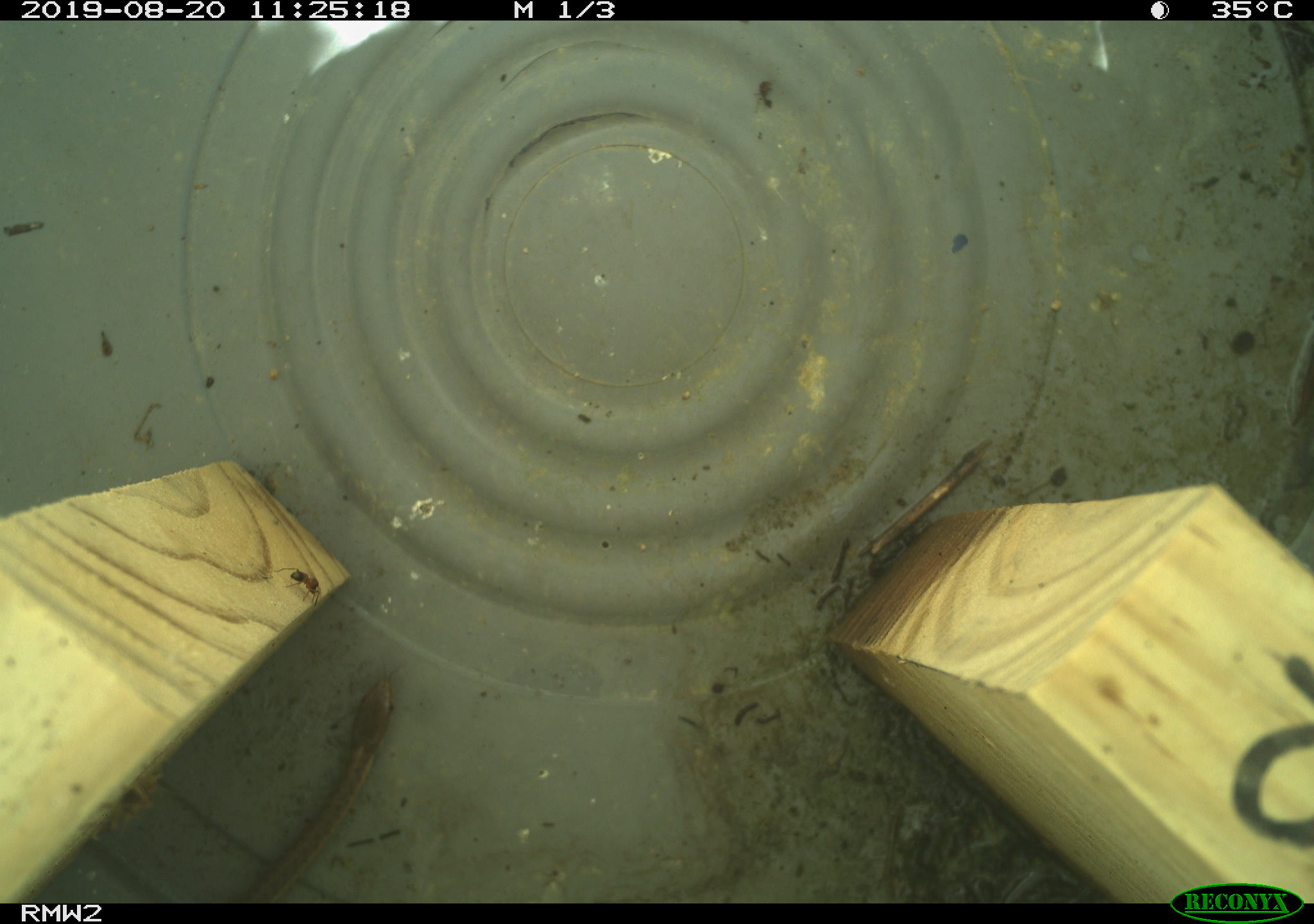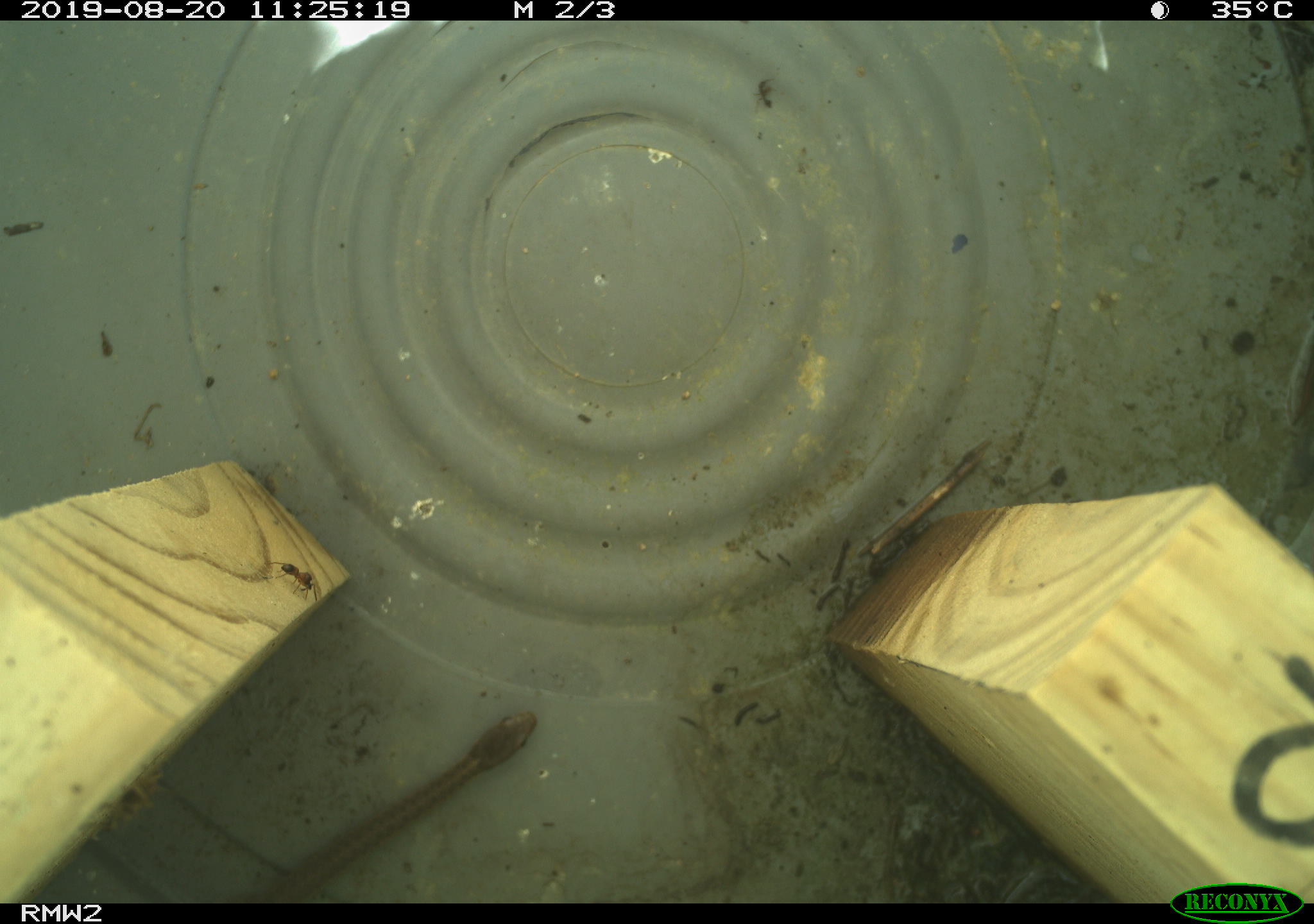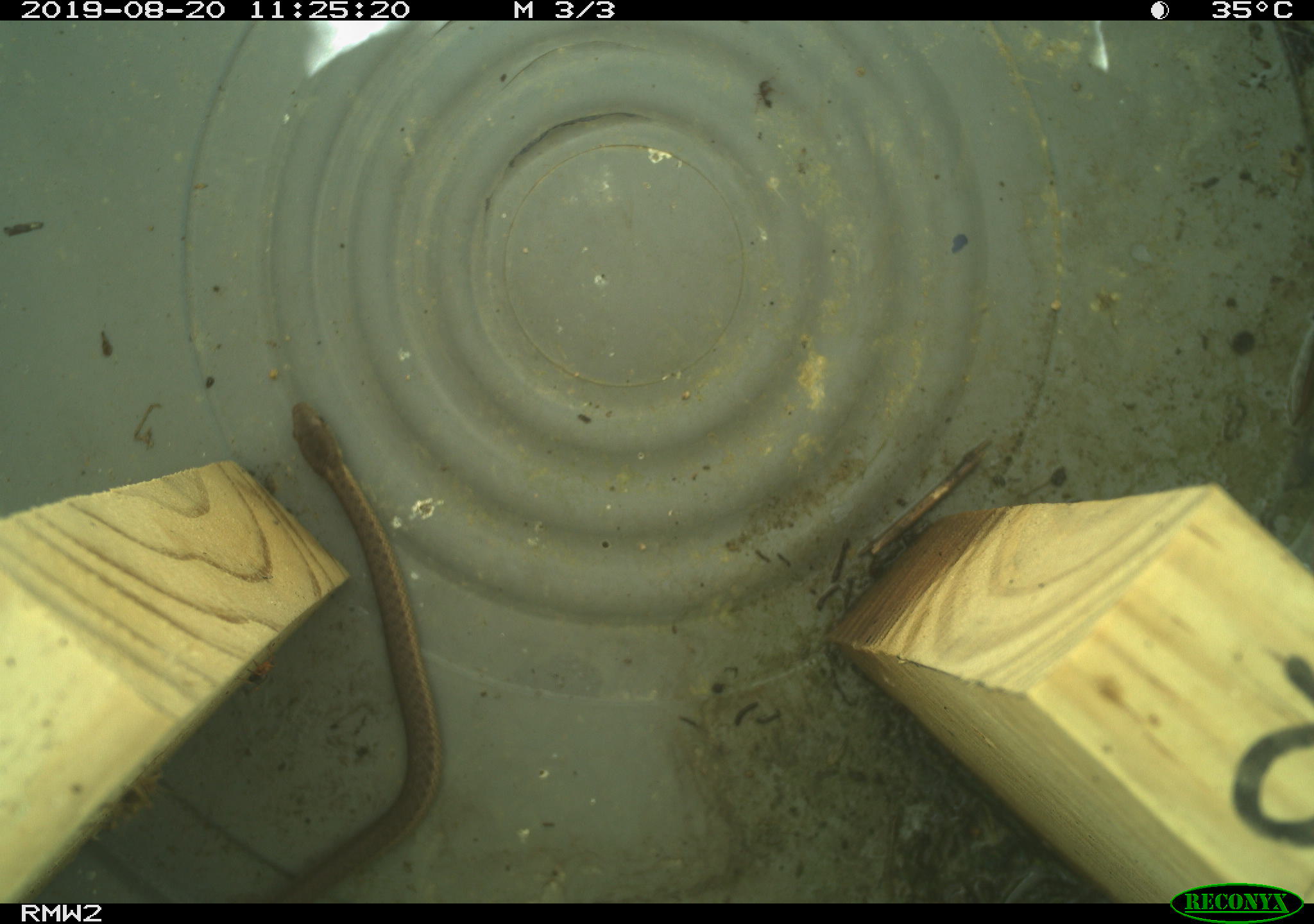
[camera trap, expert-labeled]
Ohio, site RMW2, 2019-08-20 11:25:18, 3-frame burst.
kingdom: Animalia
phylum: Chordata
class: Reptilia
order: Squamata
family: Colubridae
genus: Thamnophis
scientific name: Thamnophis sirtalis sirtalis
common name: eastern gartersnake